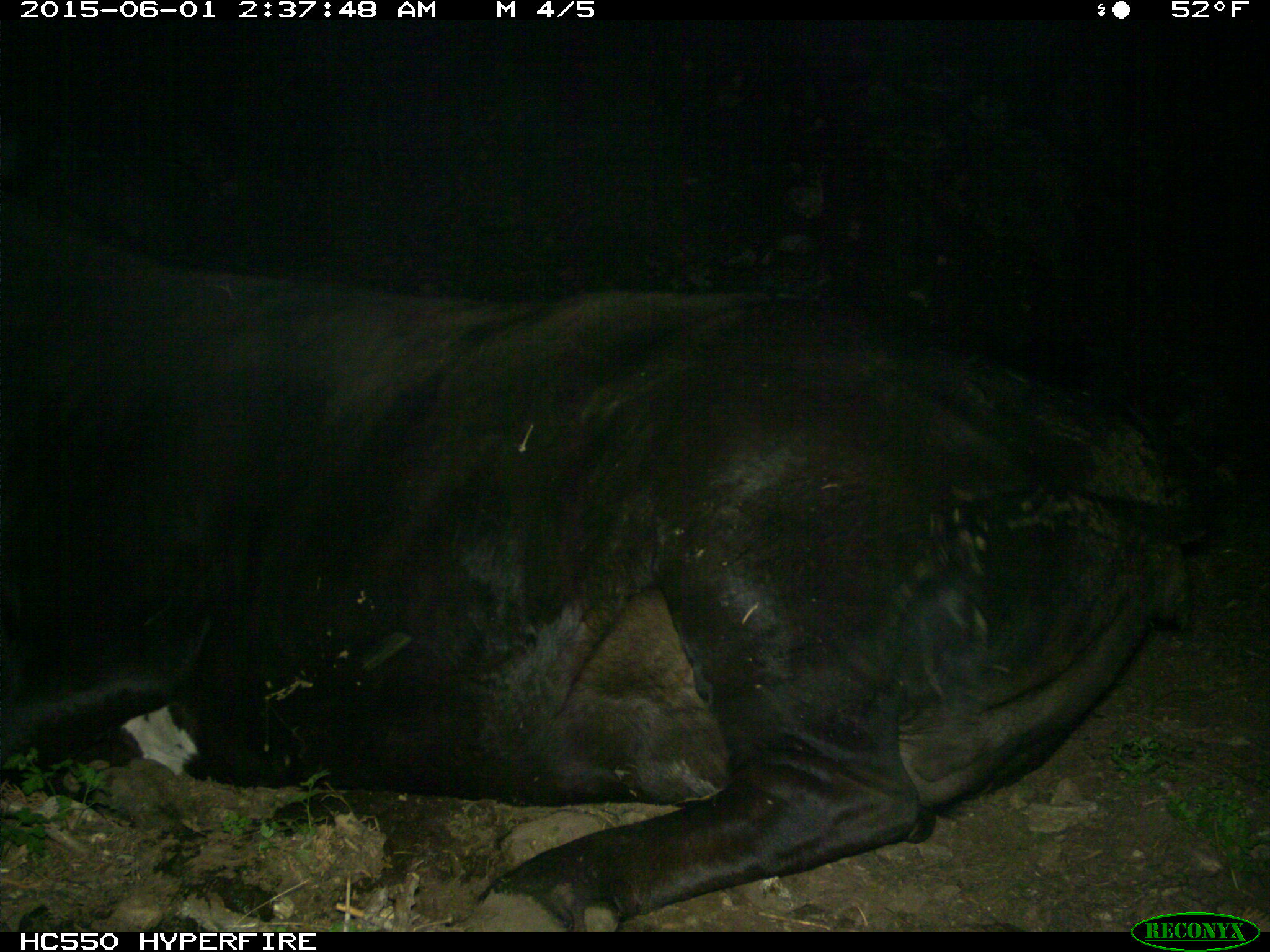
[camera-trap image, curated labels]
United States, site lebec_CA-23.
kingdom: Animalia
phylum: Chordata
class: Mammalia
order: Artiodactyla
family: Bovidae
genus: Bos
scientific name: Bos taurus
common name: domestic cow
Bos taurus (domestic cow).